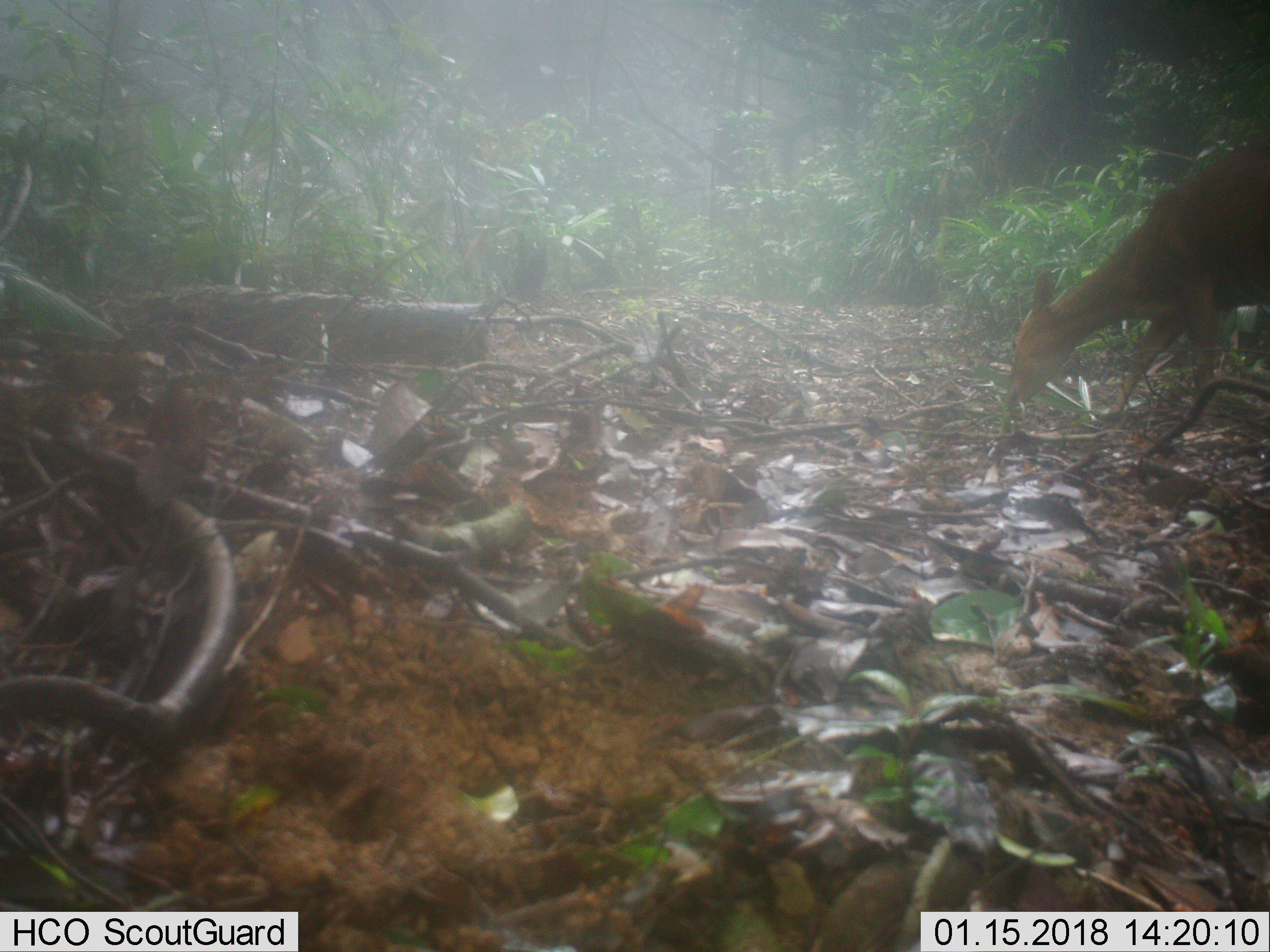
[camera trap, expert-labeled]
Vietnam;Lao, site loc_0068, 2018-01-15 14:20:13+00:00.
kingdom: Animalia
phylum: Chordata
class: Mammalia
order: Artiodactyla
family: Cervidae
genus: Muntiacus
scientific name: Muntiacus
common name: muntjacs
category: unidentified muntjac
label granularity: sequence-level